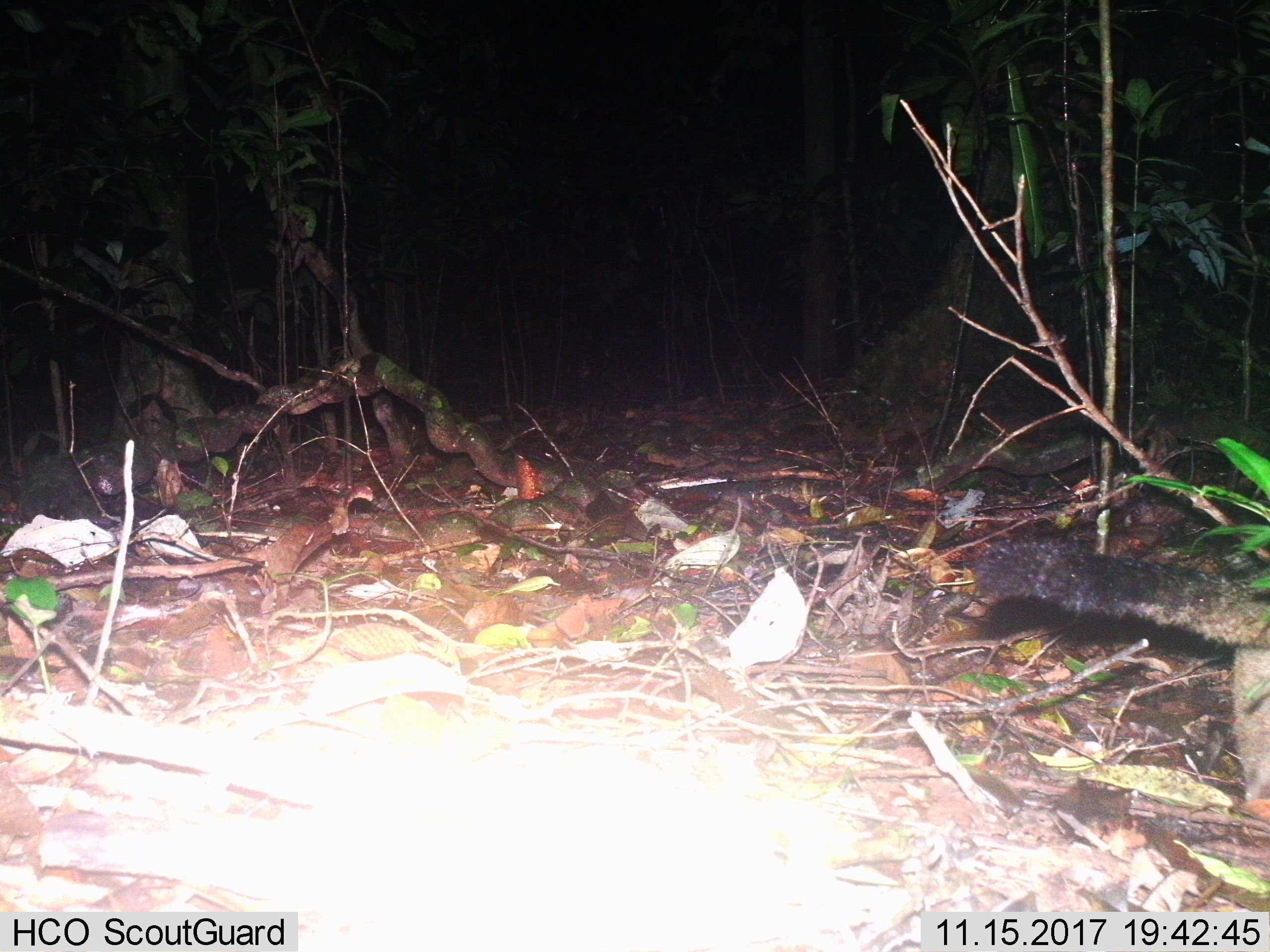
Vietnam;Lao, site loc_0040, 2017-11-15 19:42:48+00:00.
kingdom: Animalia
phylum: Chordata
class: Mammalia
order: Carnivora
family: Viverridae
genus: Paradoxurus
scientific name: Paradoxurus hermaphroditus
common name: common palm civet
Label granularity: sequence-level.